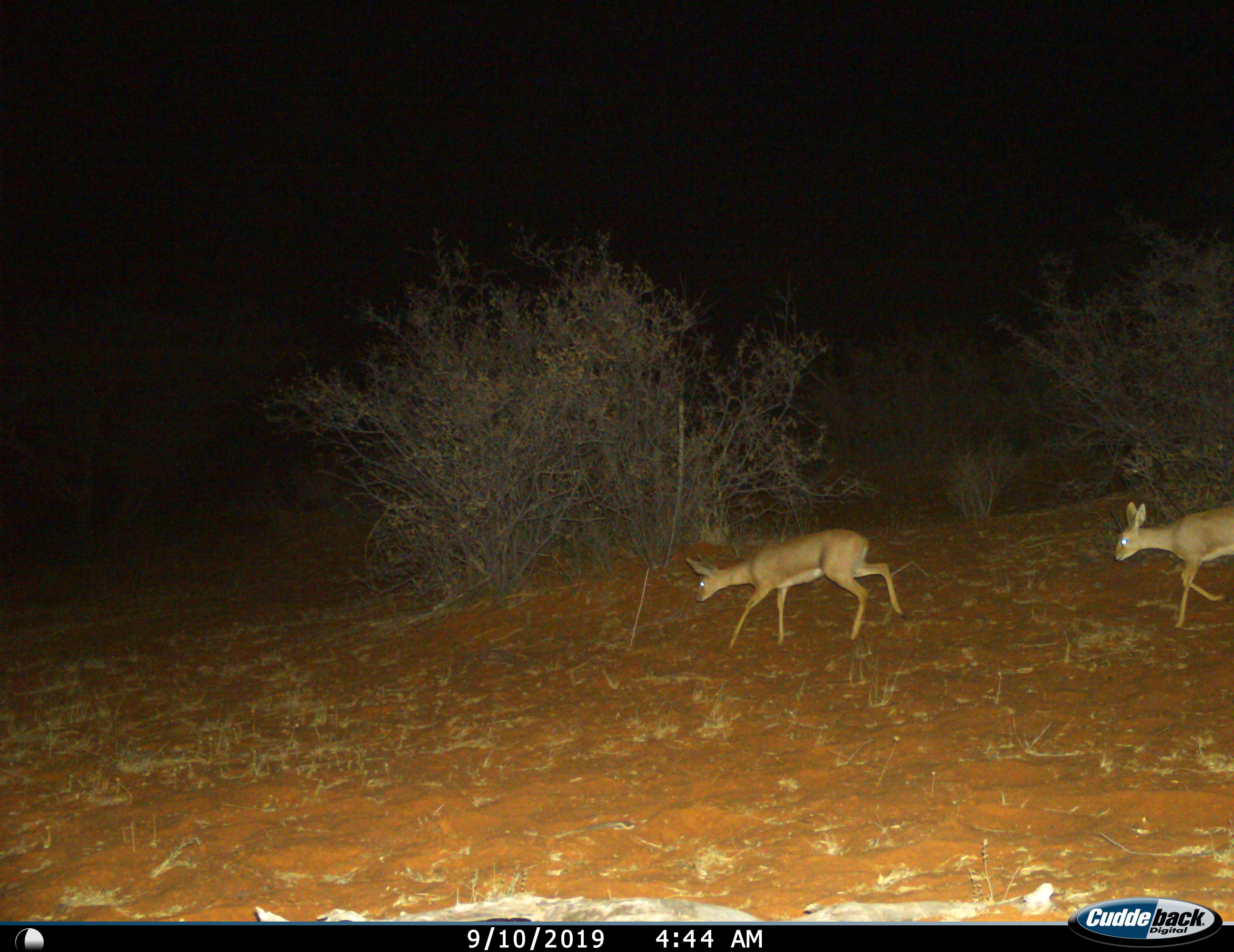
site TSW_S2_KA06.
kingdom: Animalia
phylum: Chordata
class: Mammalia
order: Artiodactyla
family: Bovidae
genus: Raphicerus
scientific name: Raphicerus campestris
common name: steenbok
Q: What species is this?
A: Steenbok (Raphicerus campestris).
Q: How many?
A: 2.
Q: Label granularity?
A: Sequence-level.